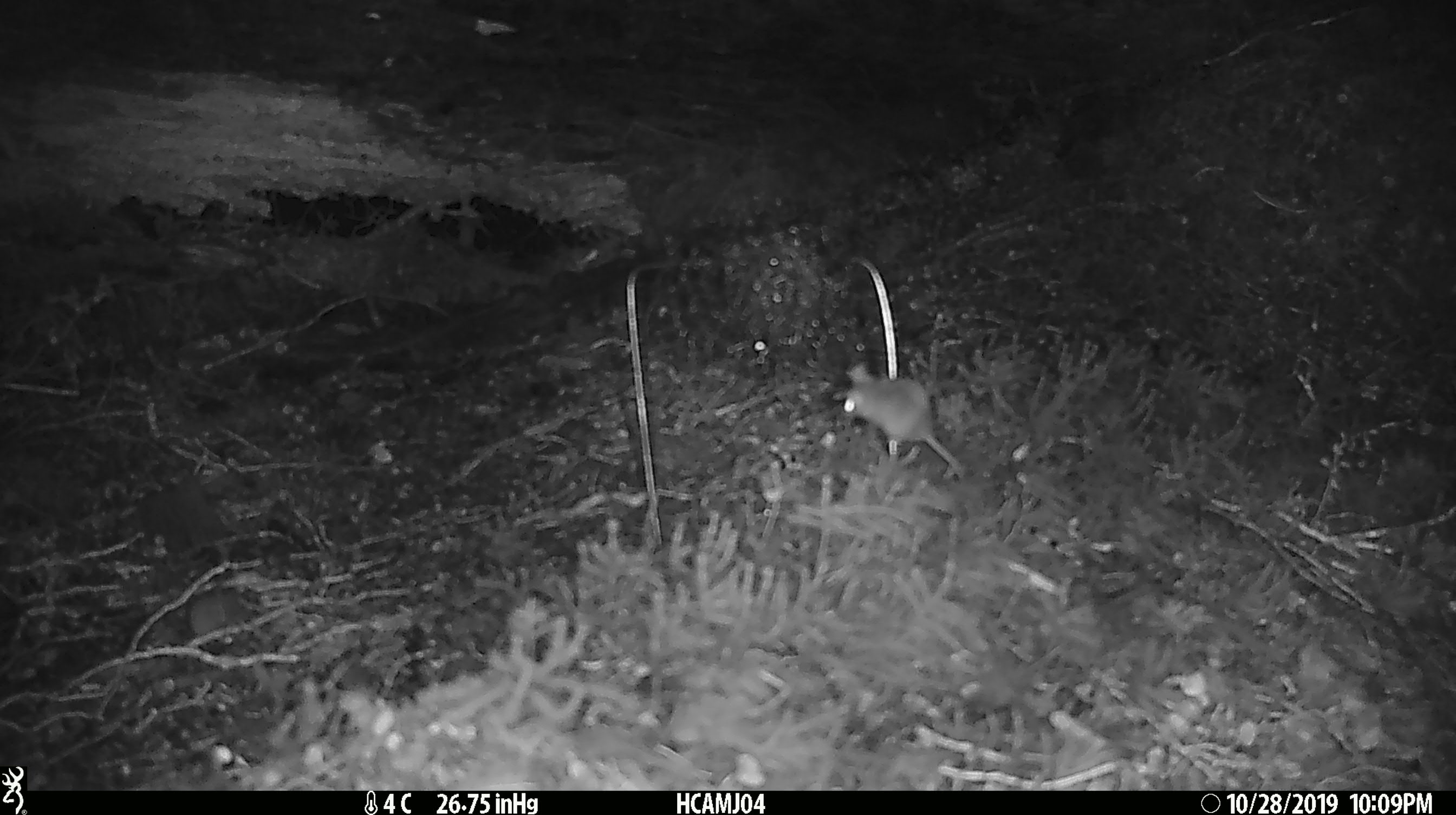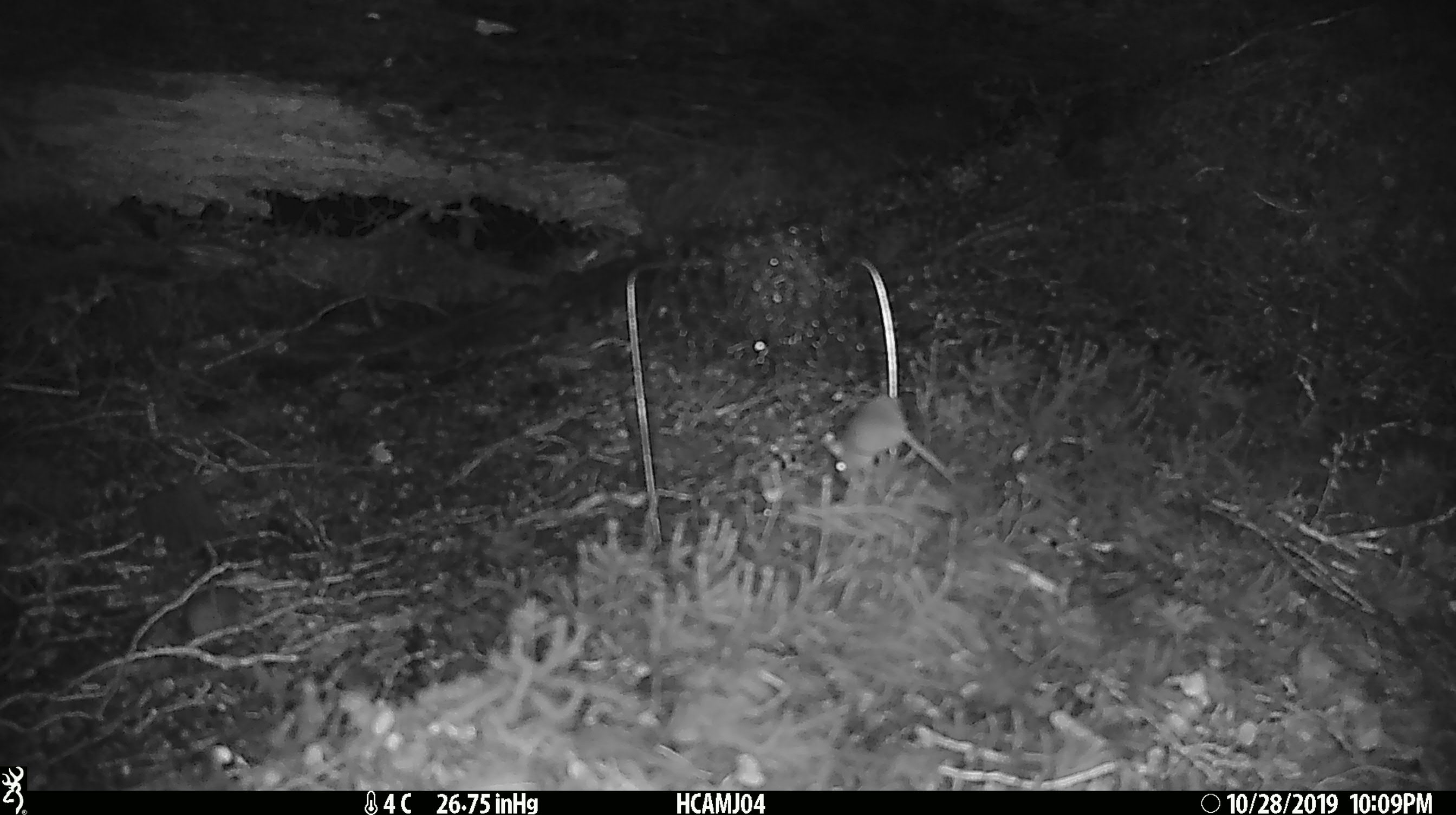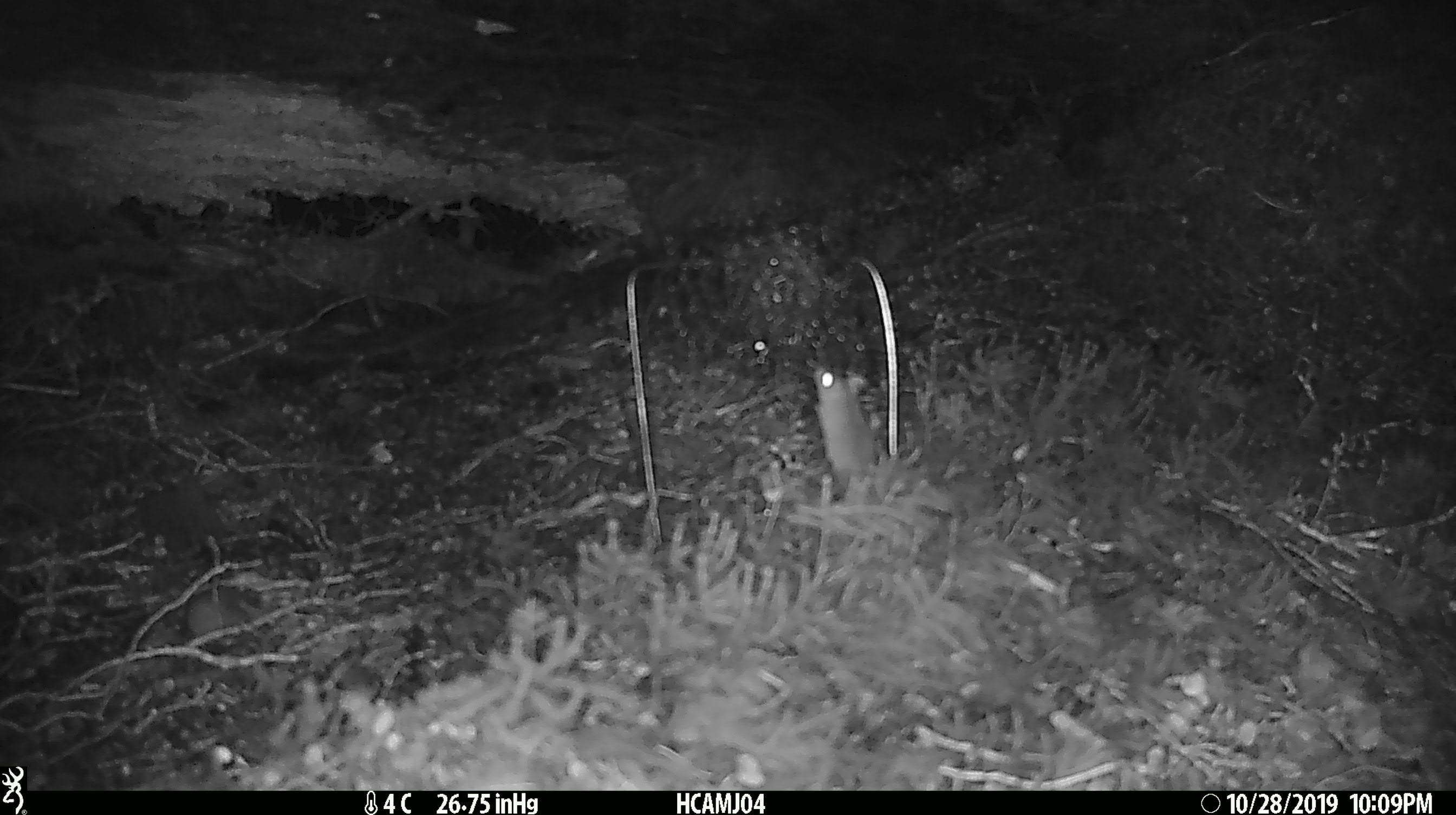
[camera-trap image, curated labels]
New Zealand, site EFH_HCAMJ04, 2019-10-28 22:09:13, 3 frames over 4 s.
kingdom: Animalia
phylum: Chordata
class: Mammalia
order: Rodentia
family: Muridae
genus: Mus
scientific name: Mus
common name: mouse